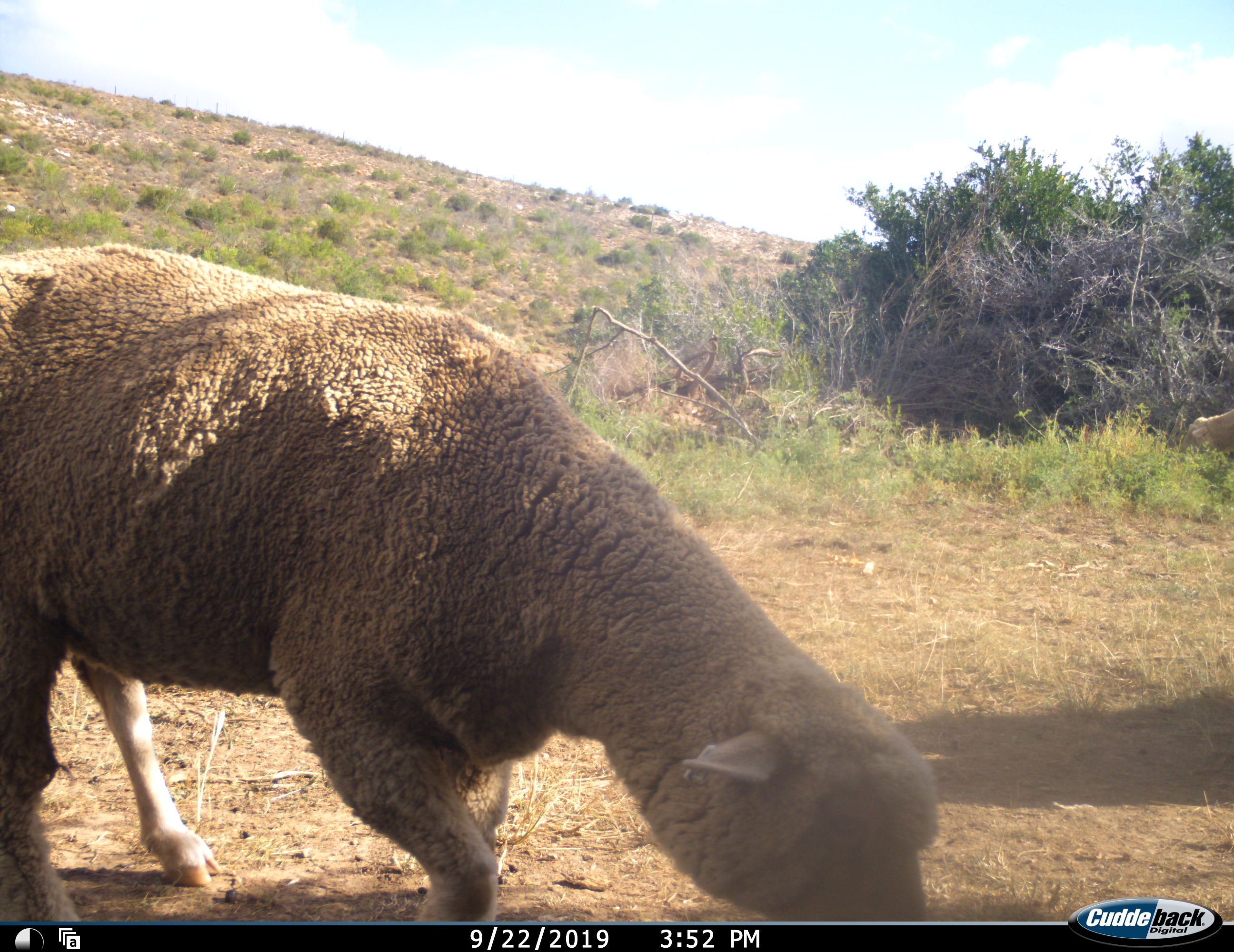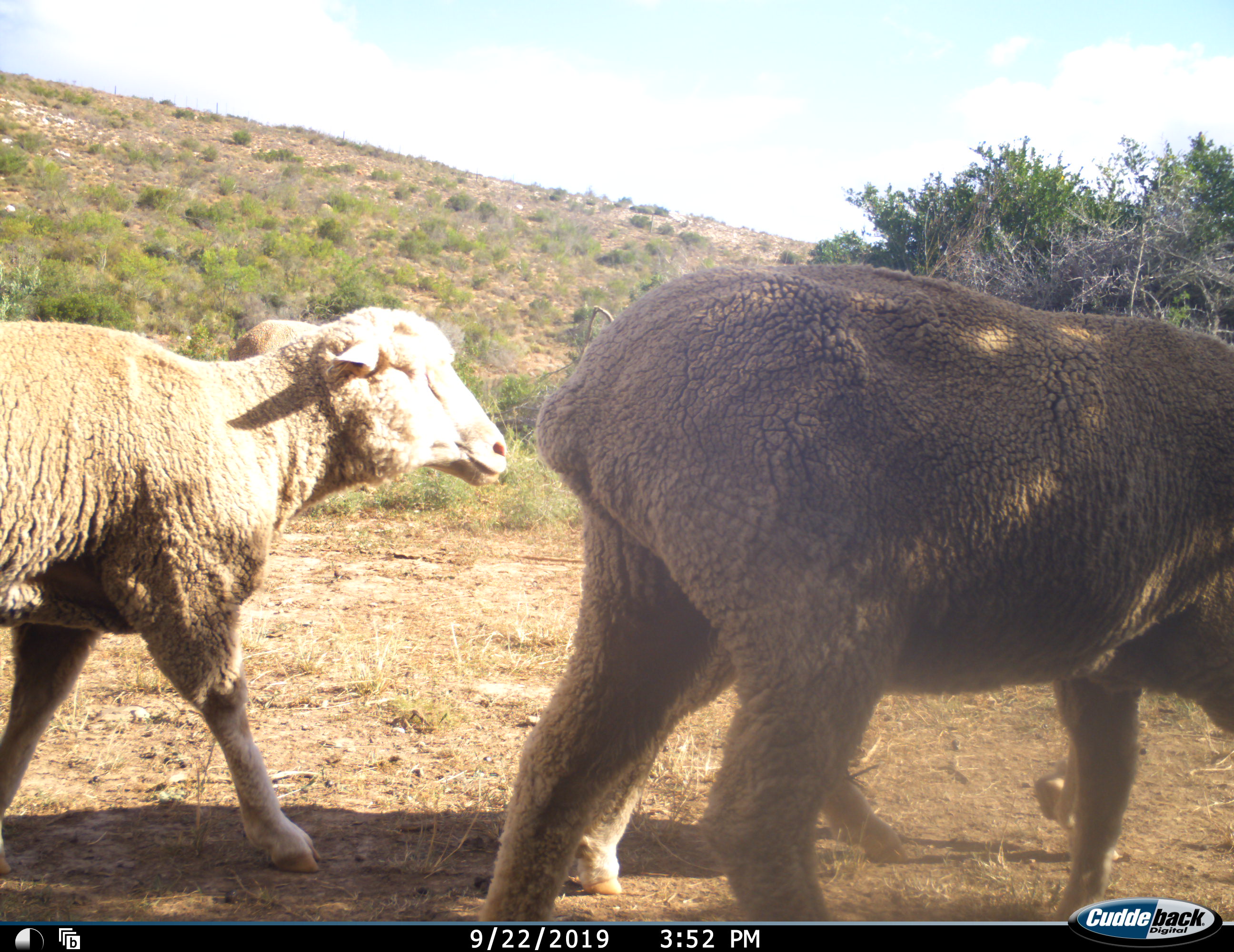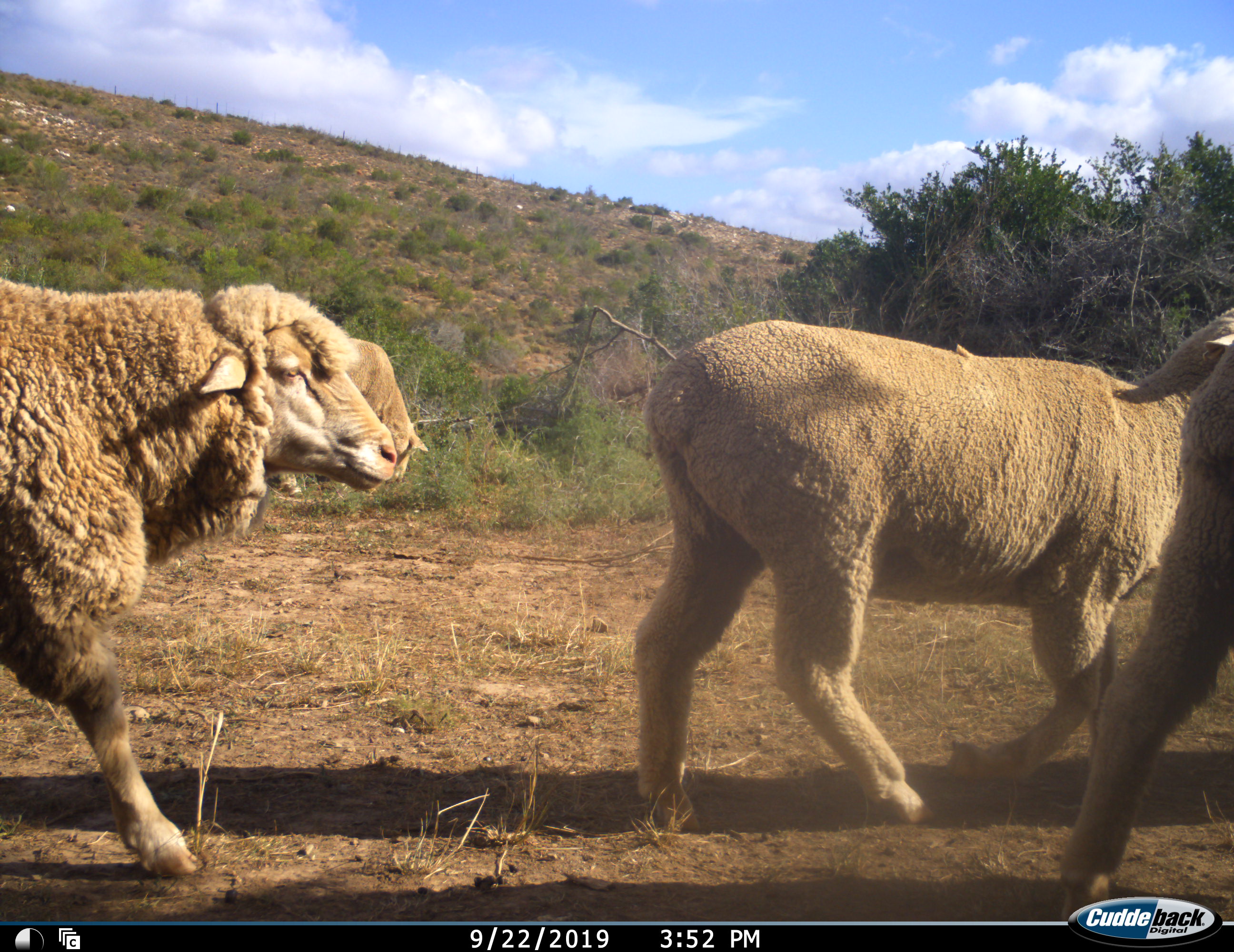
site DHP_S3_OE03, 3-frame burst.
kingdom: Animalia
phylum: Chordata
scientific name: Vertebrata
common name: domestic animal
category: domesticanimal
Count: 4.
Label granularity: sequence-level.